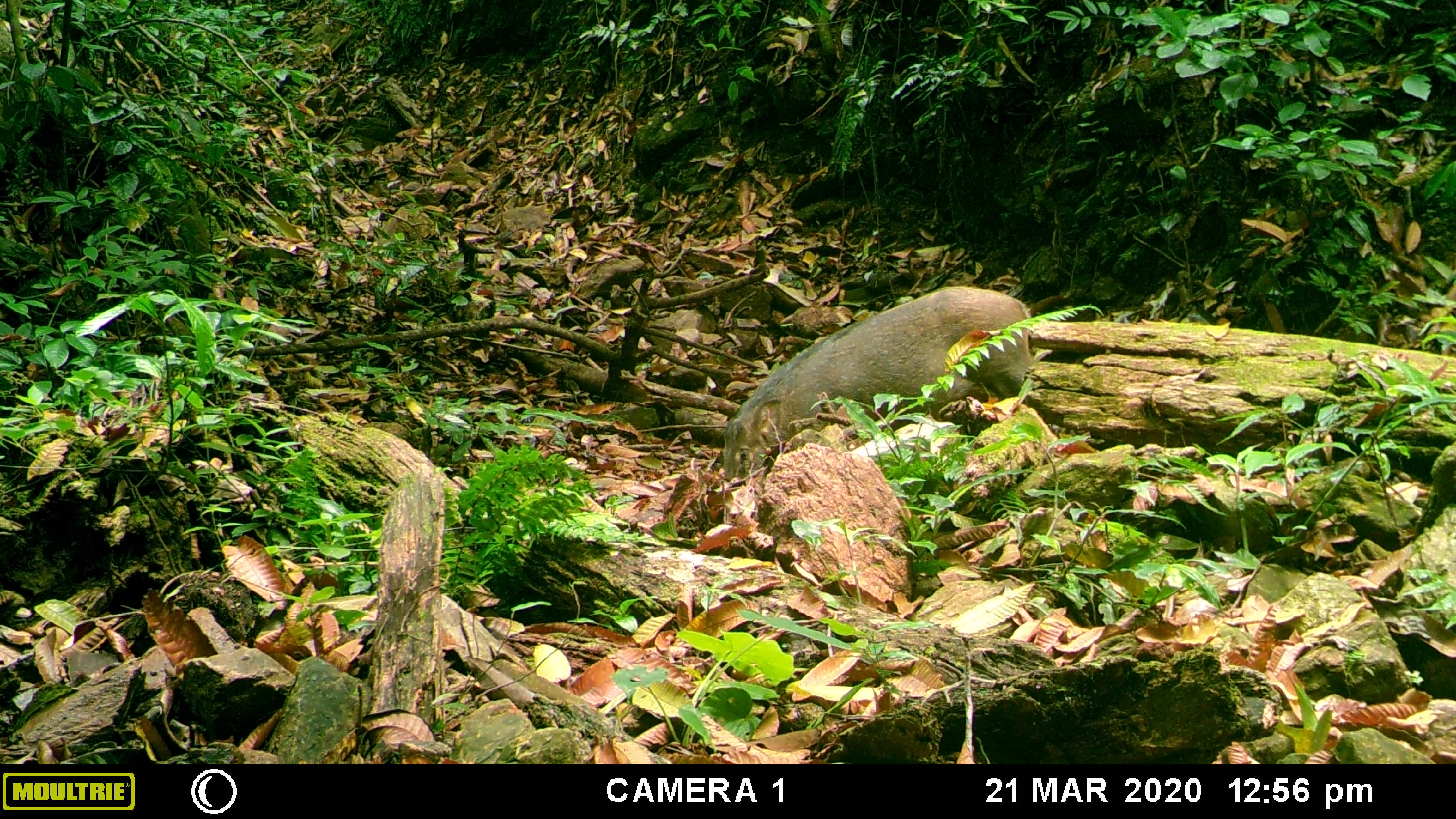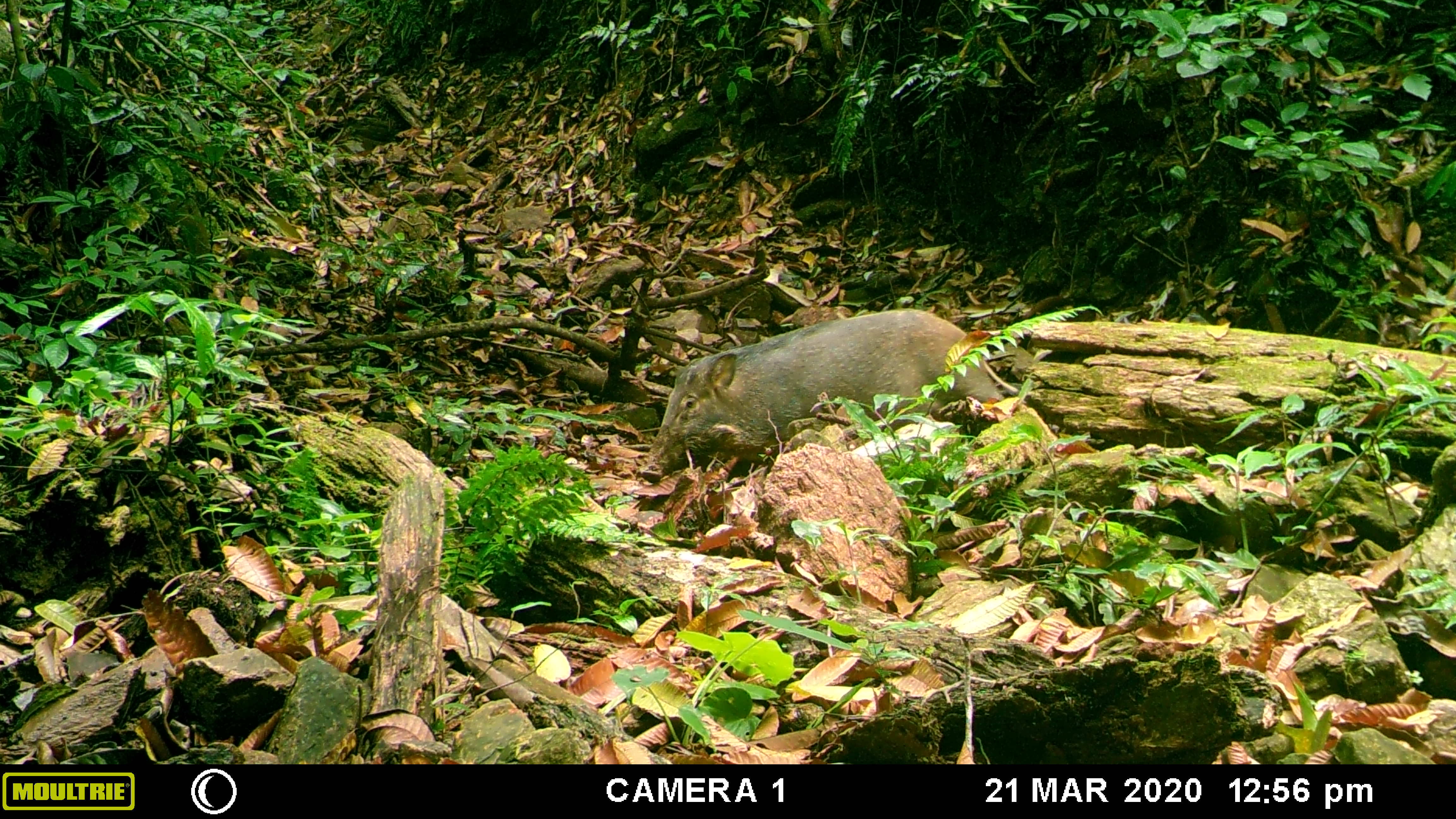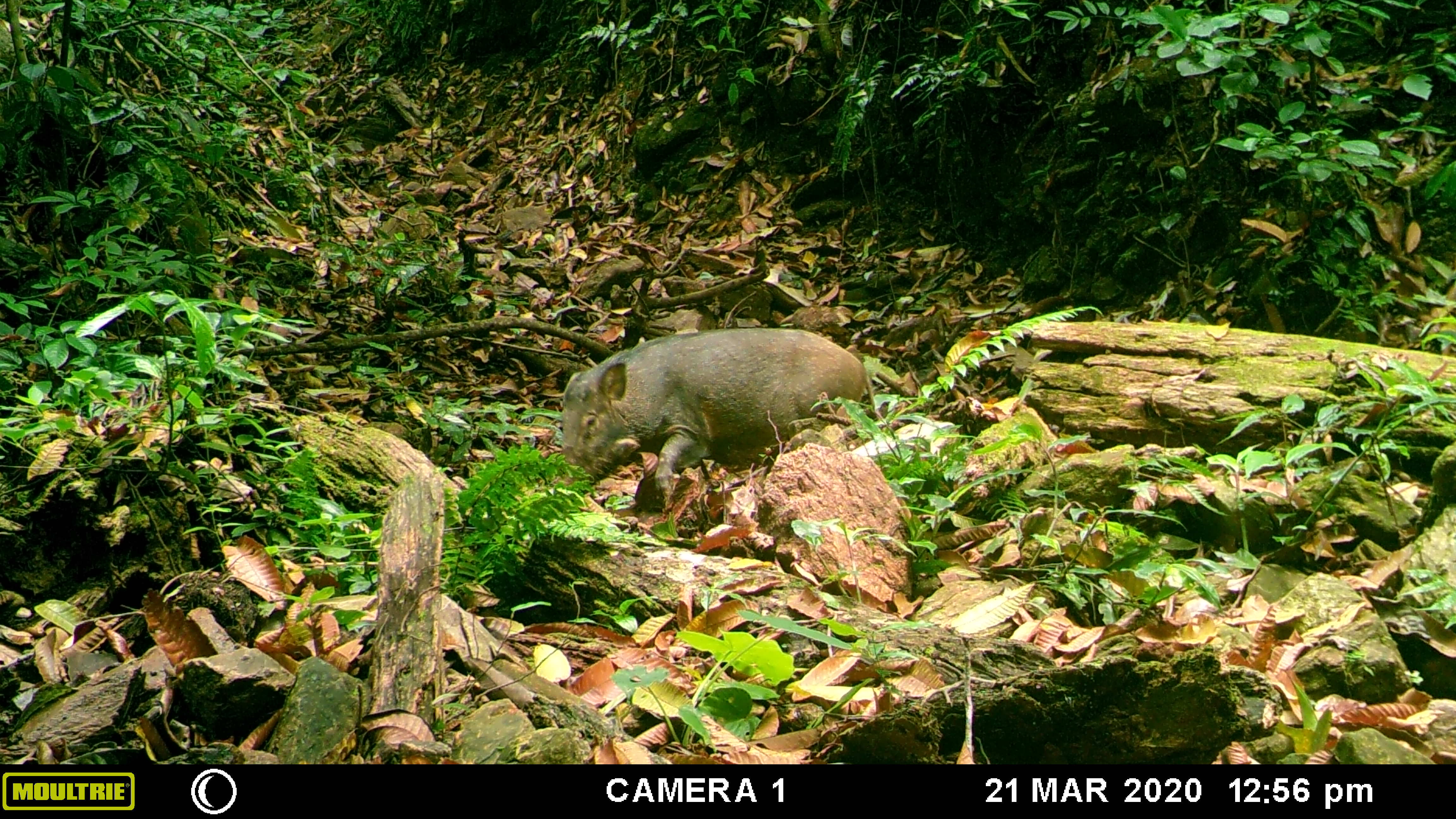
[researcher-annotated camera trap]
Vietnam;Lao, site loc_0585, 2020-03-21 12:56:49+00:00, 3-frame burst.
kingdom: Animalia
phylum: Chordata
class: Mammalia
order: Artiodactyla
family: Suidae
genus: Sus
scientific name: Sus scrofa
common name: eurasian wild pig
Eurasian wild pig (Sus scrofa). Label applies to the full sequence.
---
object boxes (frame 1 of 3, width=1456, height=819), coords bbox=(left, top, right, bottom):
eurasian wild pig: bbox=(722, 284, 1033, 486)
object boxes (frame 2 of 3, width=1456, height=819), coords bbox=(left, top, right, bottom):
eurasian wild pig: bbox=(635, 307, 1019, 485)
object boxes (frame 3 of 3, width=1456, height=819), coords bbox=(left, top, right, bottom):
eurasian wild pig: bbox=(551, 325, 880, 511)